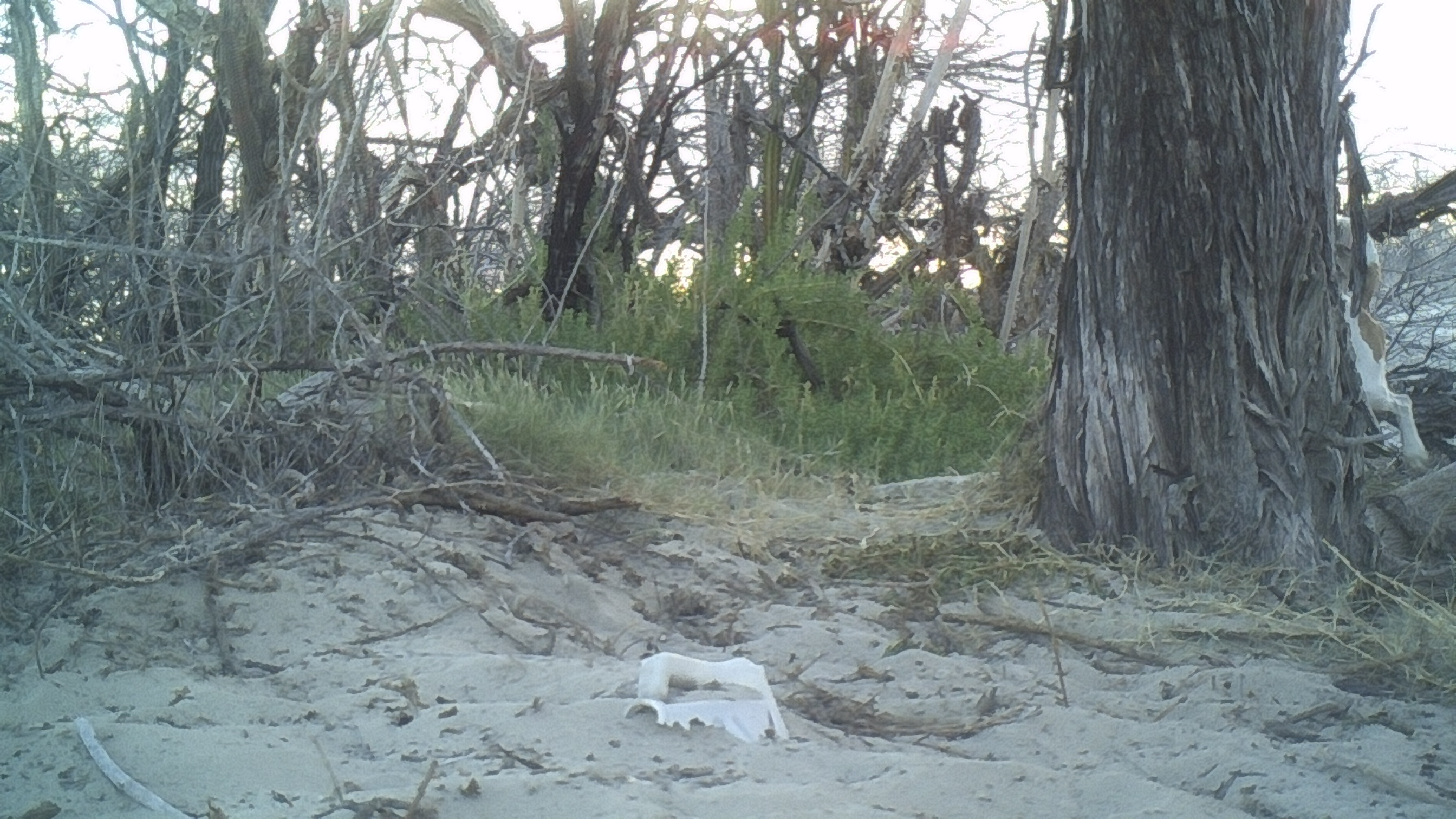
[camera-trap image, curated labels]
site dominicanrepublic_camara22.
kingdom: Animalia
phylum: Chordata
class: Mammalia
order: Carnivora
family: Canidae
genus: Canis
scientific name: Canis familiaris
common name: domestic dog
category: dog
Dog (domestic dog) (Canis familiaris).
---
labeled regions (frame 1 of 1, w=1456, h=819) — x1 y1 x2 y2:
dog: 1332 213 1432 472